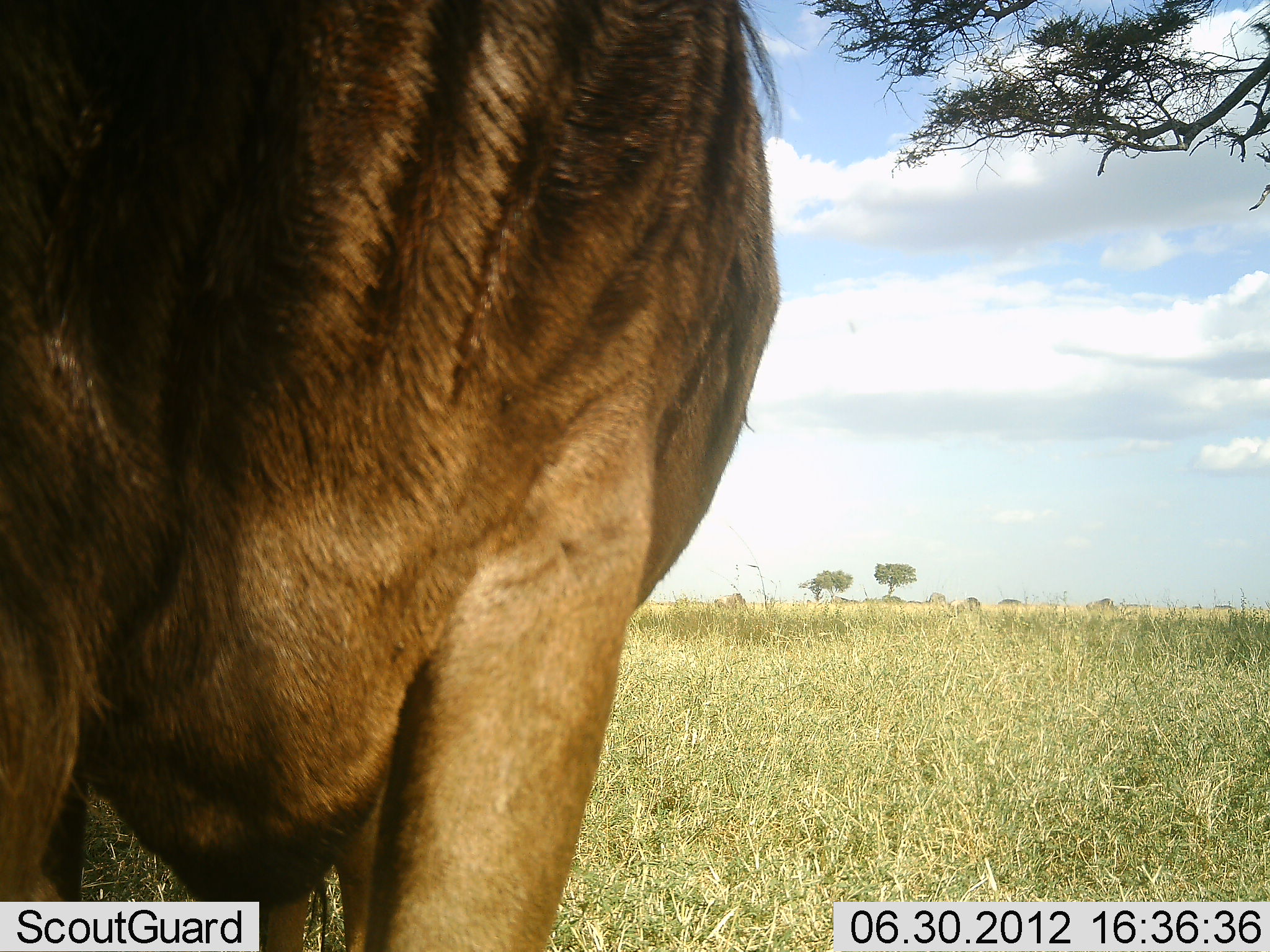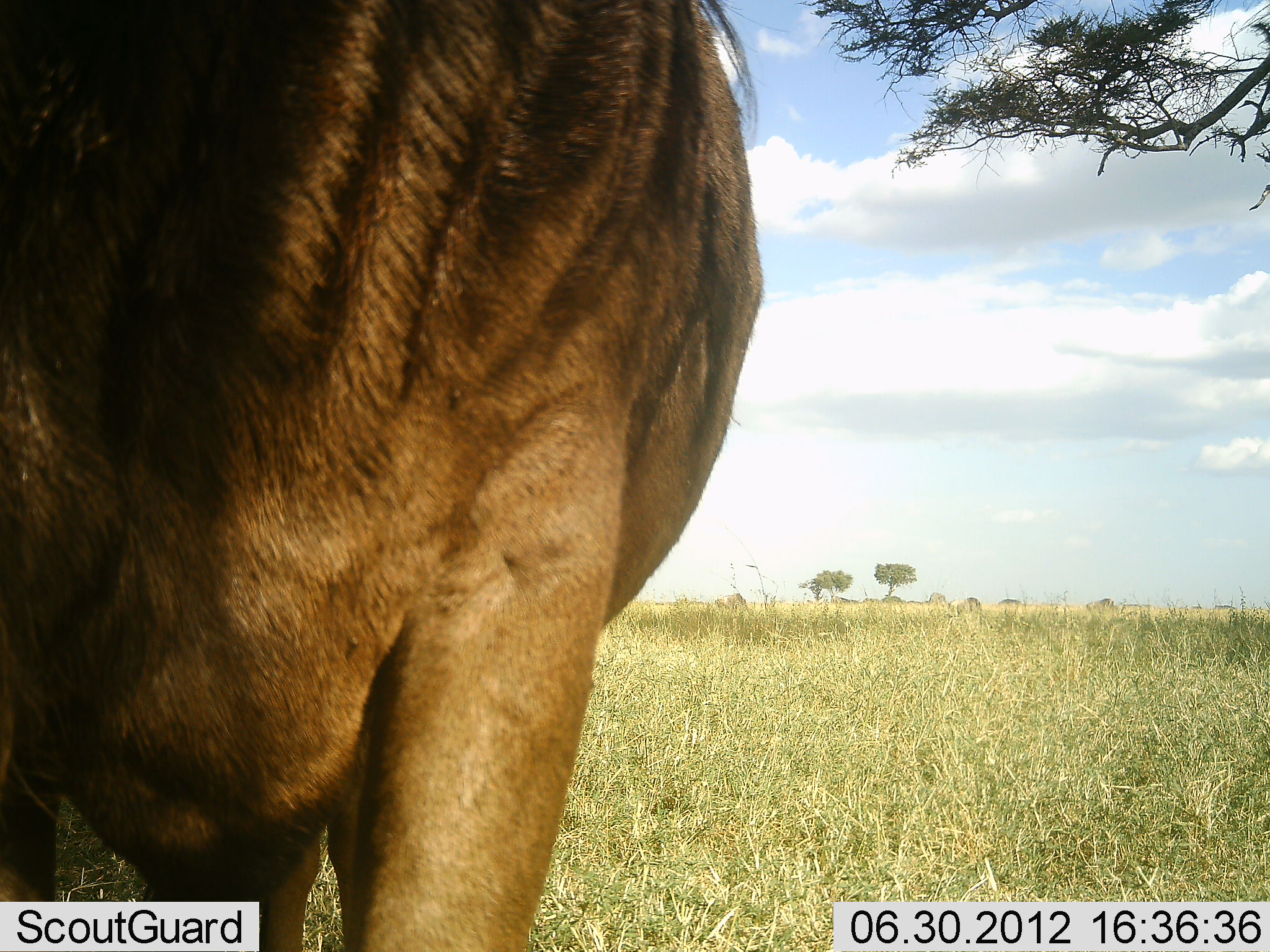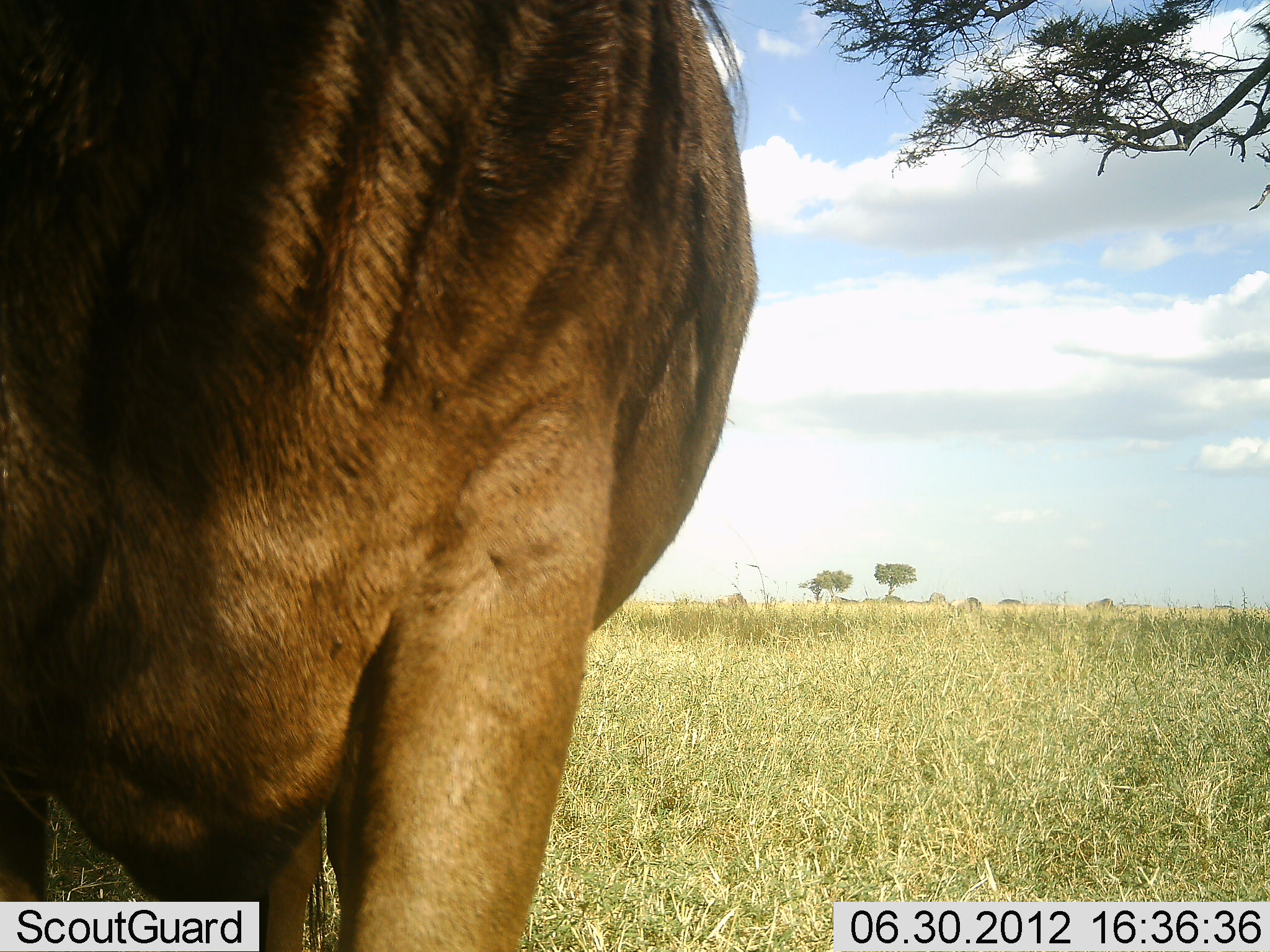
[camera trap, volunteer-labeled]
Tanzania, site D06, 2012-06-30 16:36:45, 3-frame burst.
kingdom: Animalia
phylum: Chordata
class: Mammalia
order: Artiodactyla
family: Bovidae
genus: Connochaetes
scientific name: Connochaetes taurinus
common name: blue wildebeest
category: wildebeest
Wildebeest (blue wildebeest) (Connochaetes taurinus), count 1. Behavior (volunteer vote fractions): standing 80%, resting 0%, moving 0%, interacting 0%. Young present (vote fraction): 0%. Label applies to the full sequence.